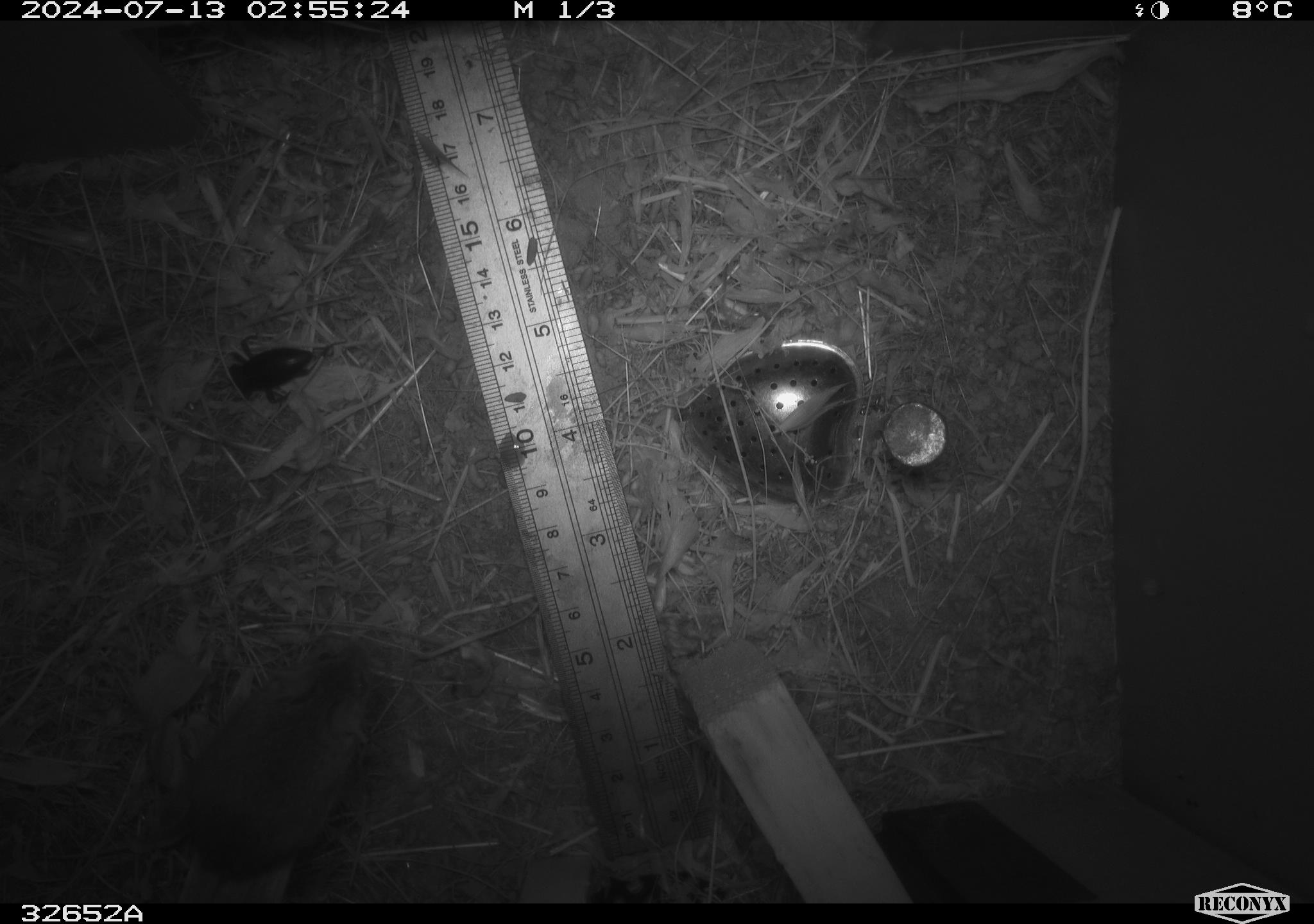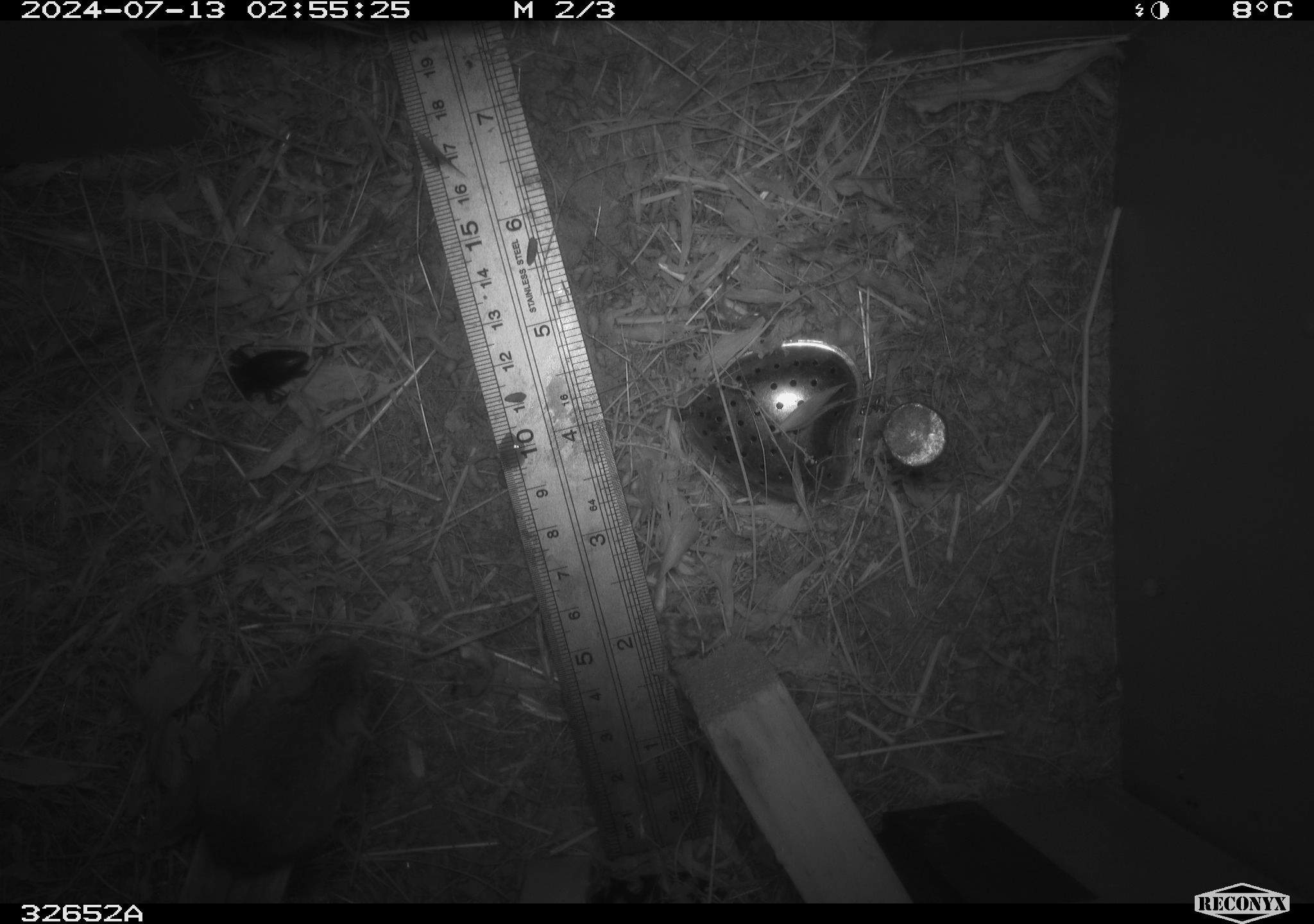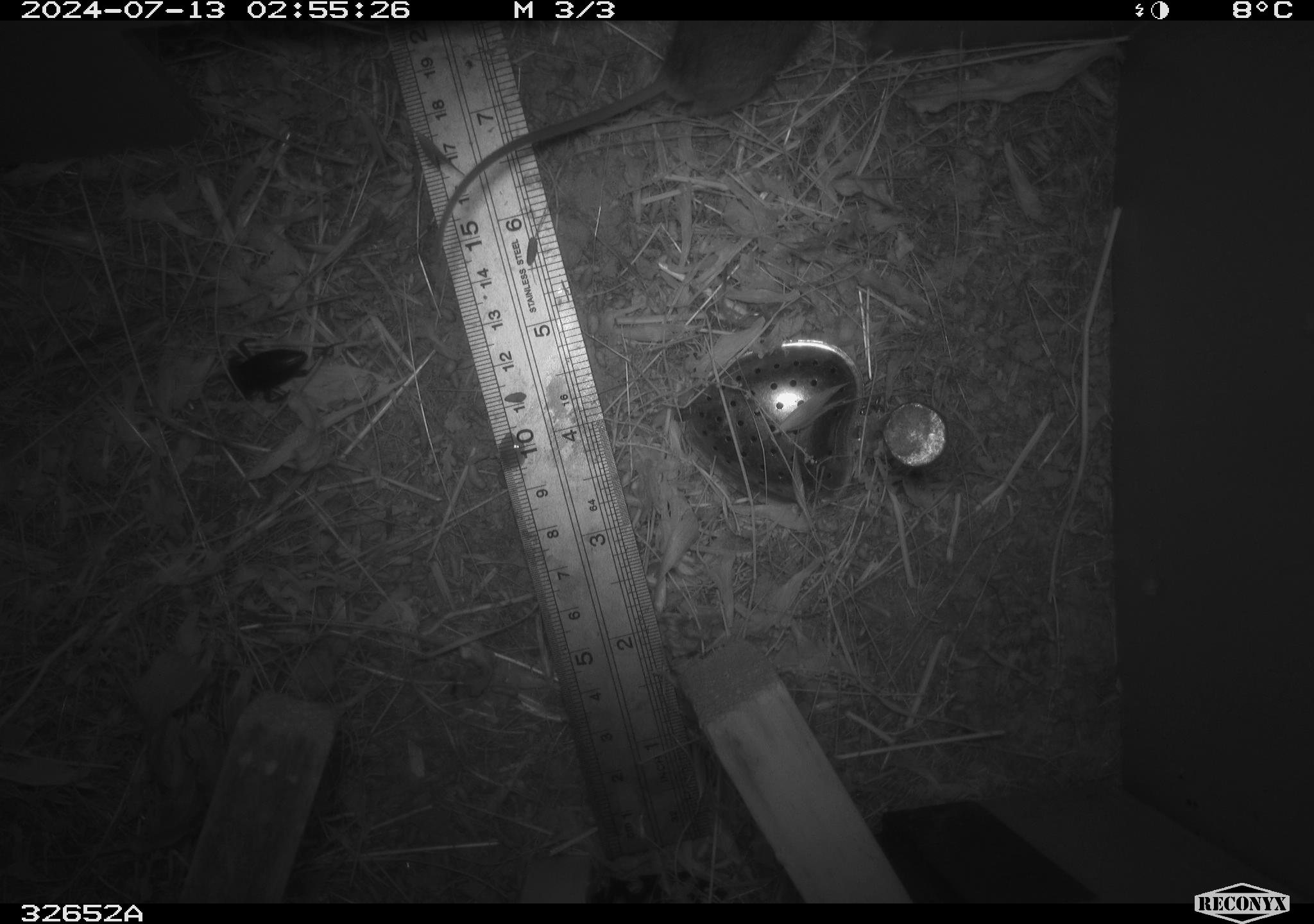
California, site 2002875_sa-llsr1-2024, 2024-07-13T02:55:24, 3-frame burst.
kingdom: Animalia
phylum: Arthropoda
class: Insecta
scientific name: Insecta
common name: insect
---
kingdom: Animalia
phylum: Chordata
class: Mammalia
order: Rodentia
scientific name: Rodentia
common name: mouse species